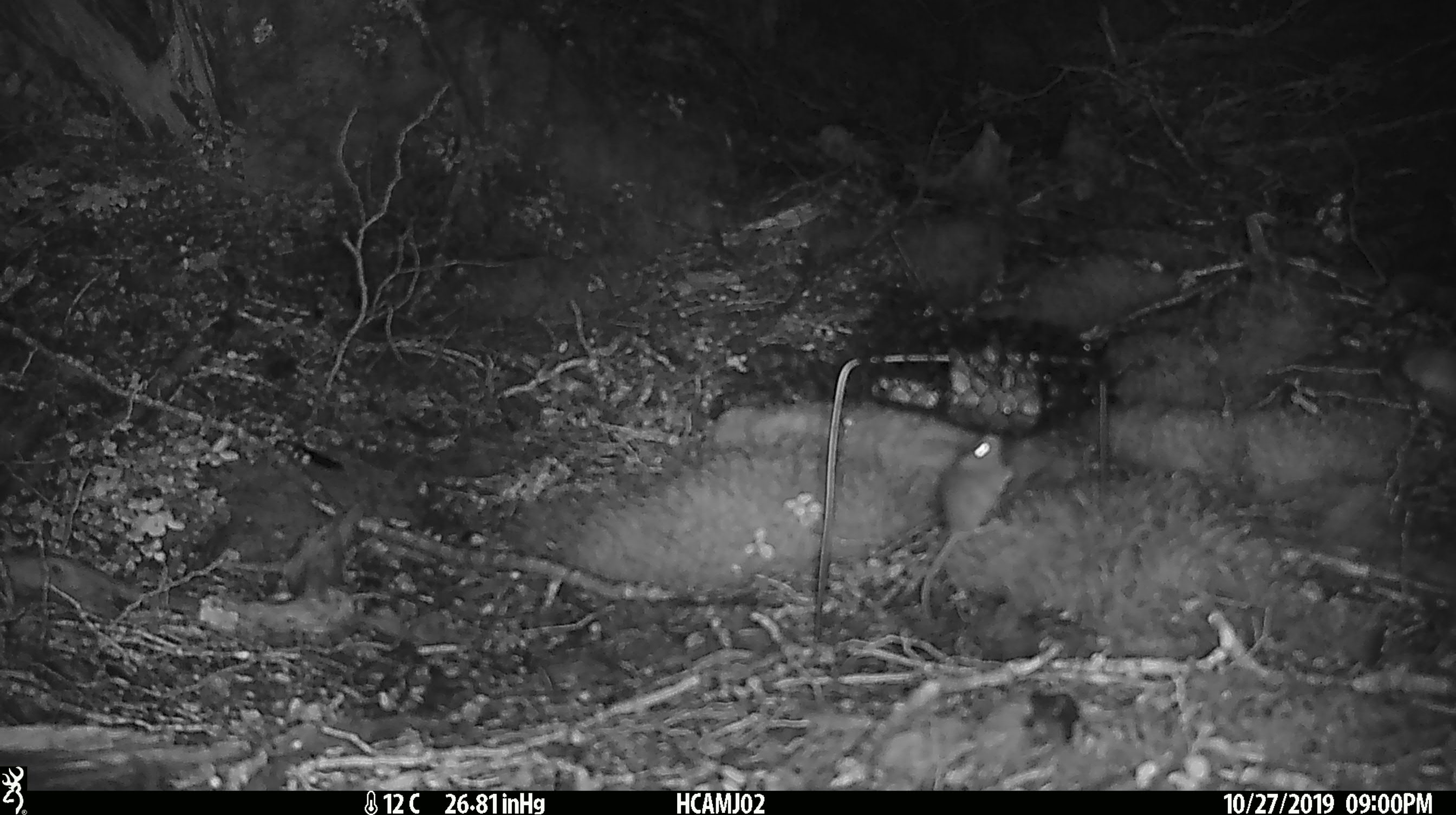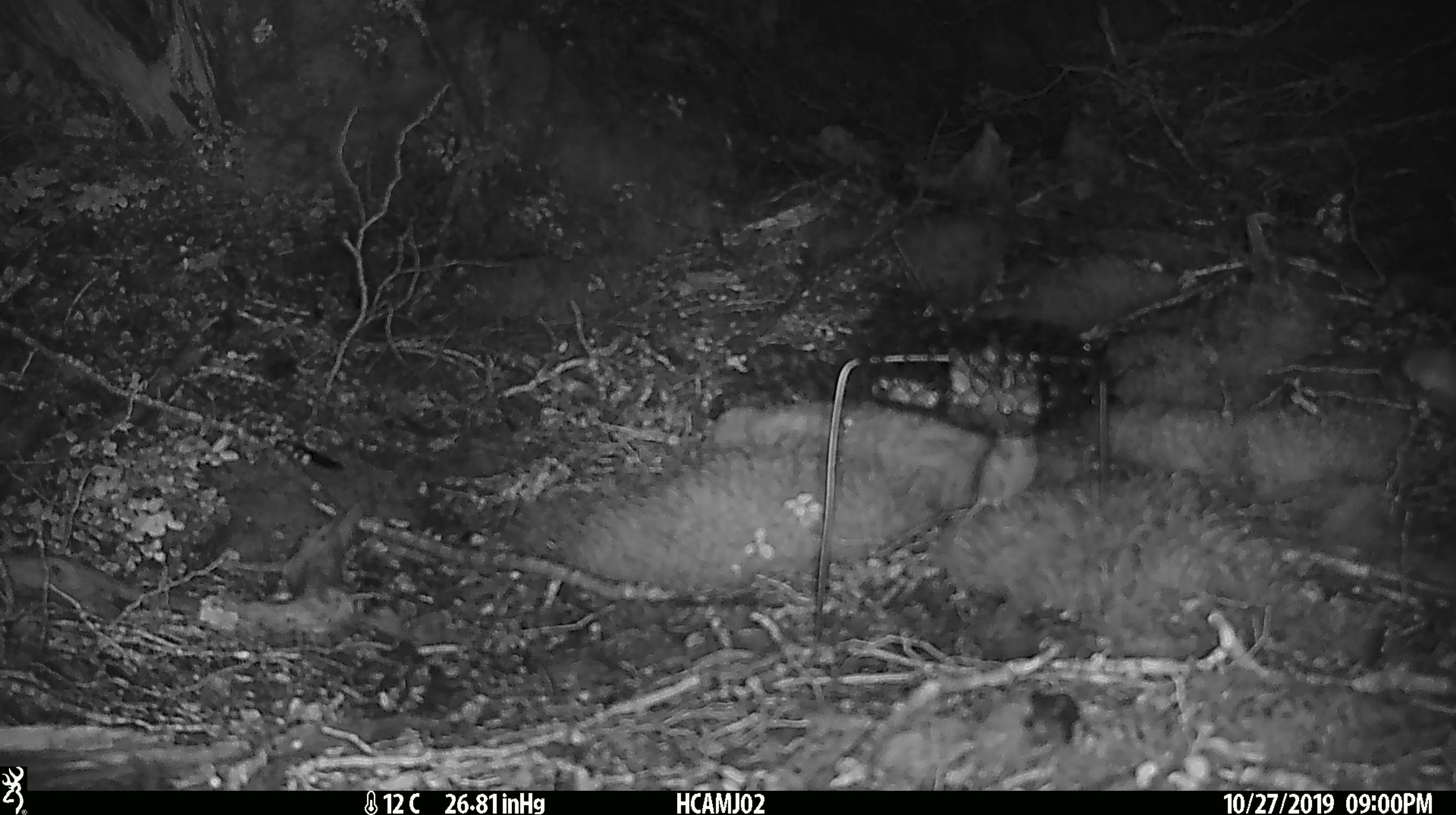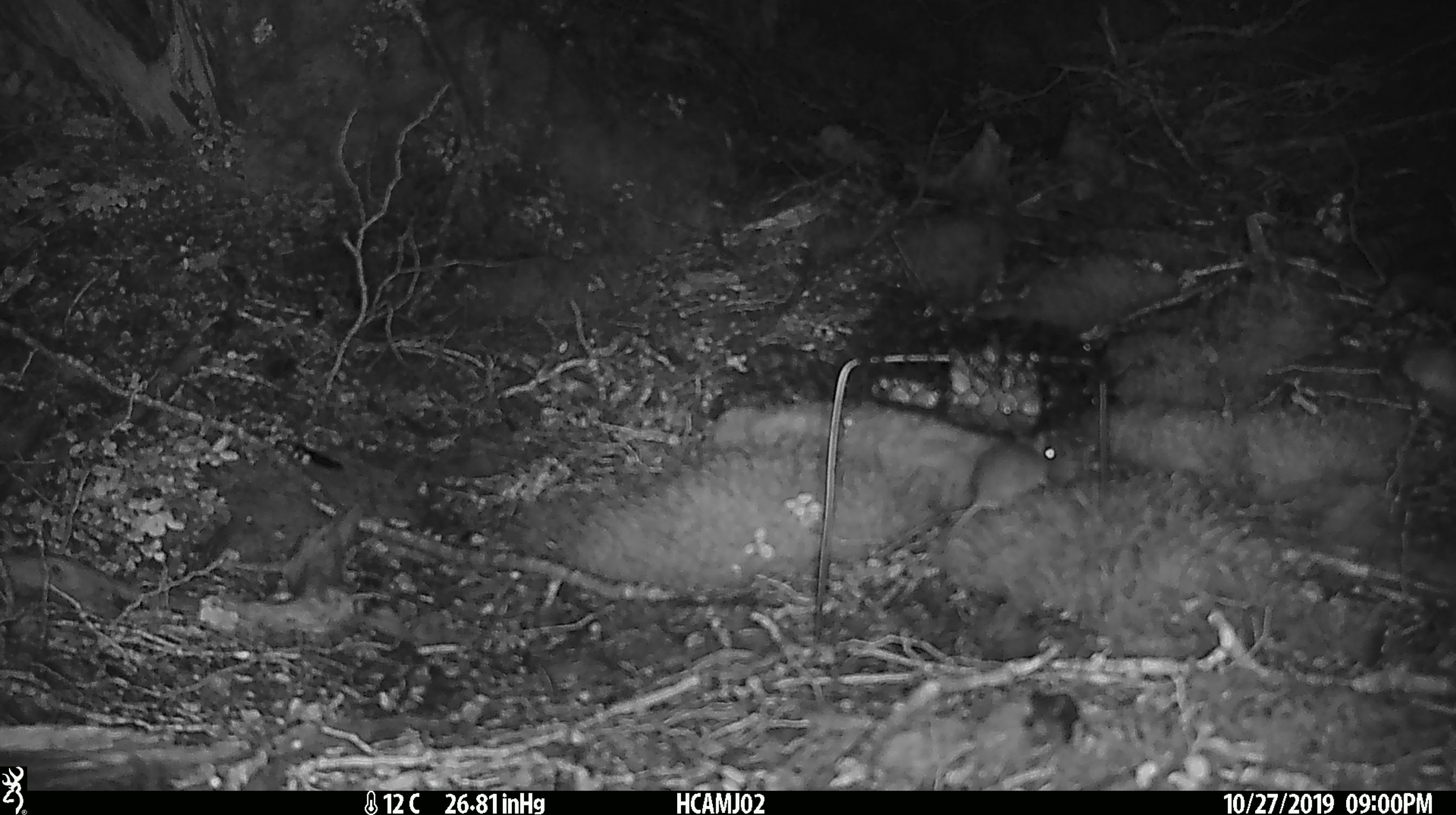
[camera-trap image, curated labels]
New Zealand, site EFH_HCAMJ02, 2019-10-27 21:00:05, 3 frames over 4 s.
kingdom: Animalia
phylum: Chordata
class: Mammalia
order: Rodentia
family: Muridae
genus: Mus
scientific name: Mus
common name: mouse